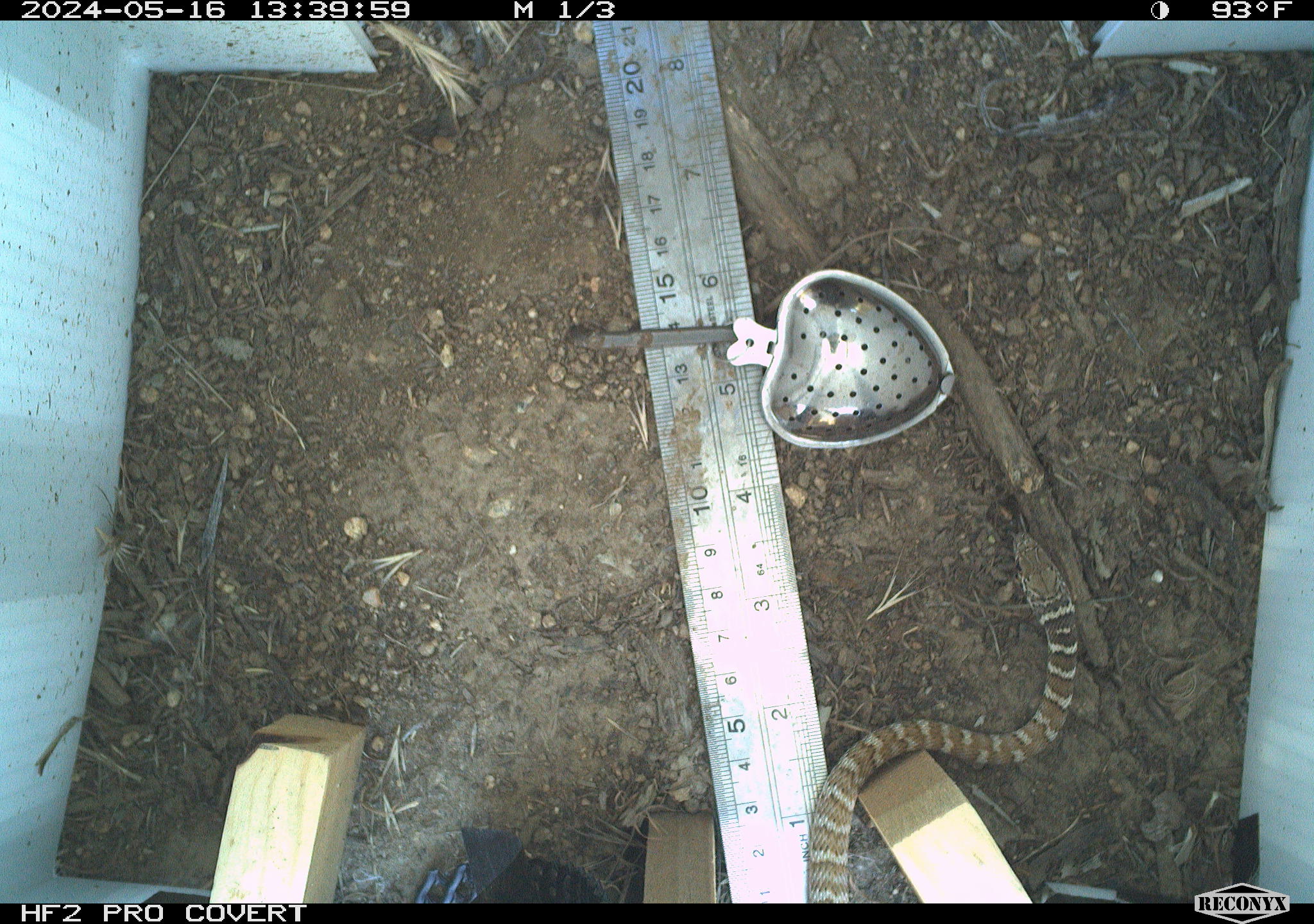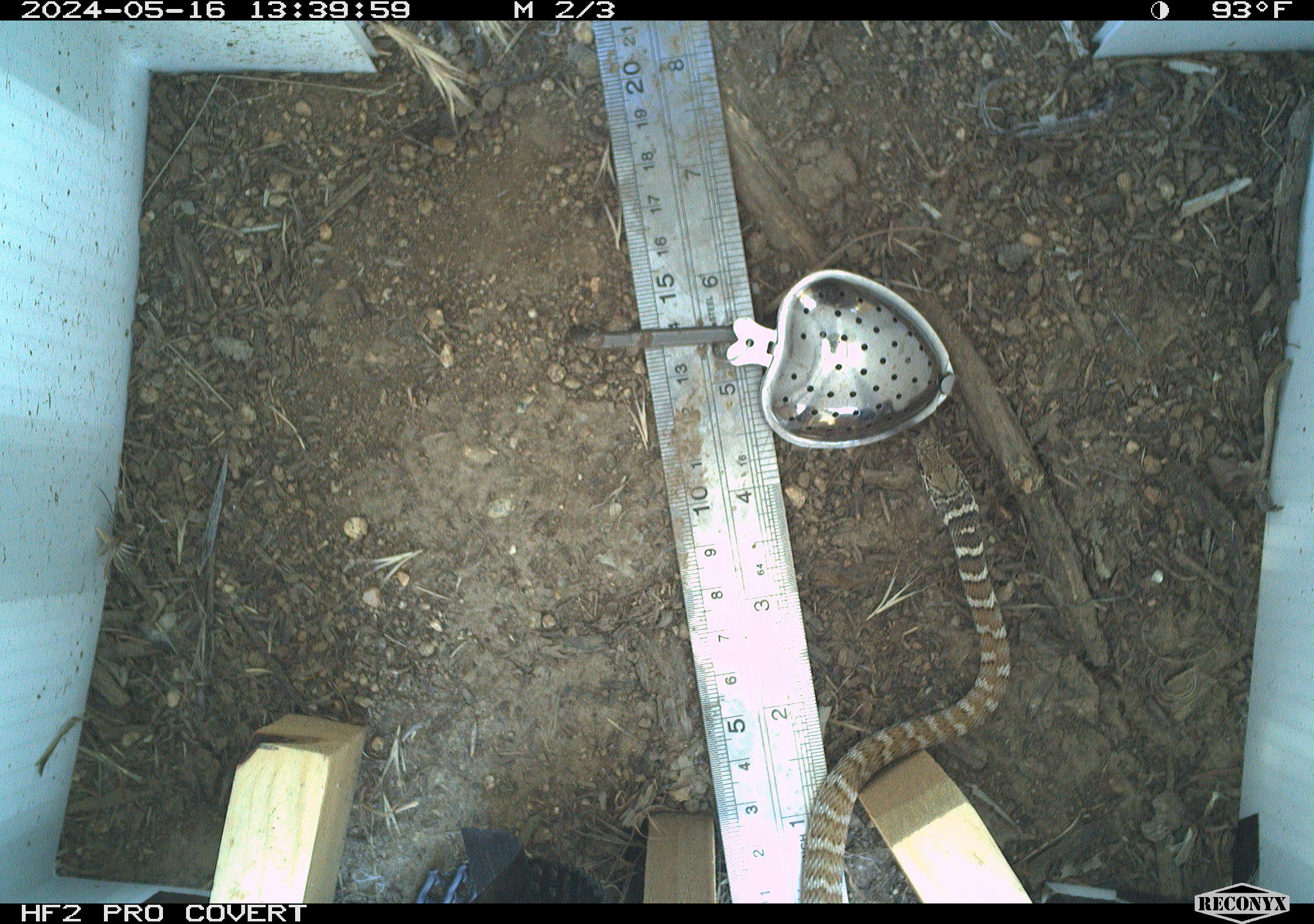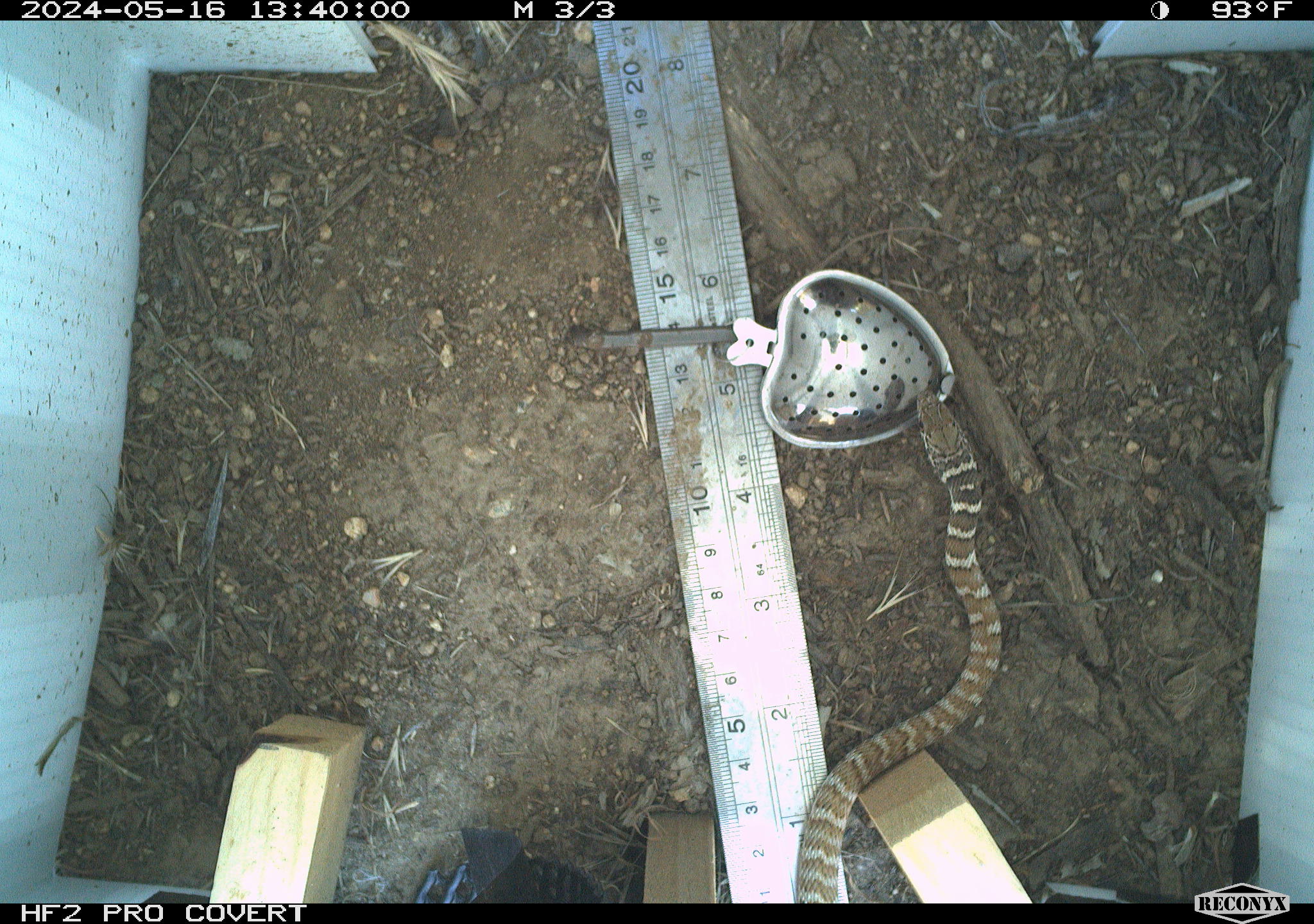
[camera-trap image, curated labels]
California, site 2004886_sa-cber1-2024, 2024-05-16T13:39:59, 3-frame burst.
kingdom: Animalia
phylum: Chordata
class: Reptilia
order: Squamata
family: Colubridae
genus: Masticophis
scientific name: Masticophis flagellum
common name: coachwhip